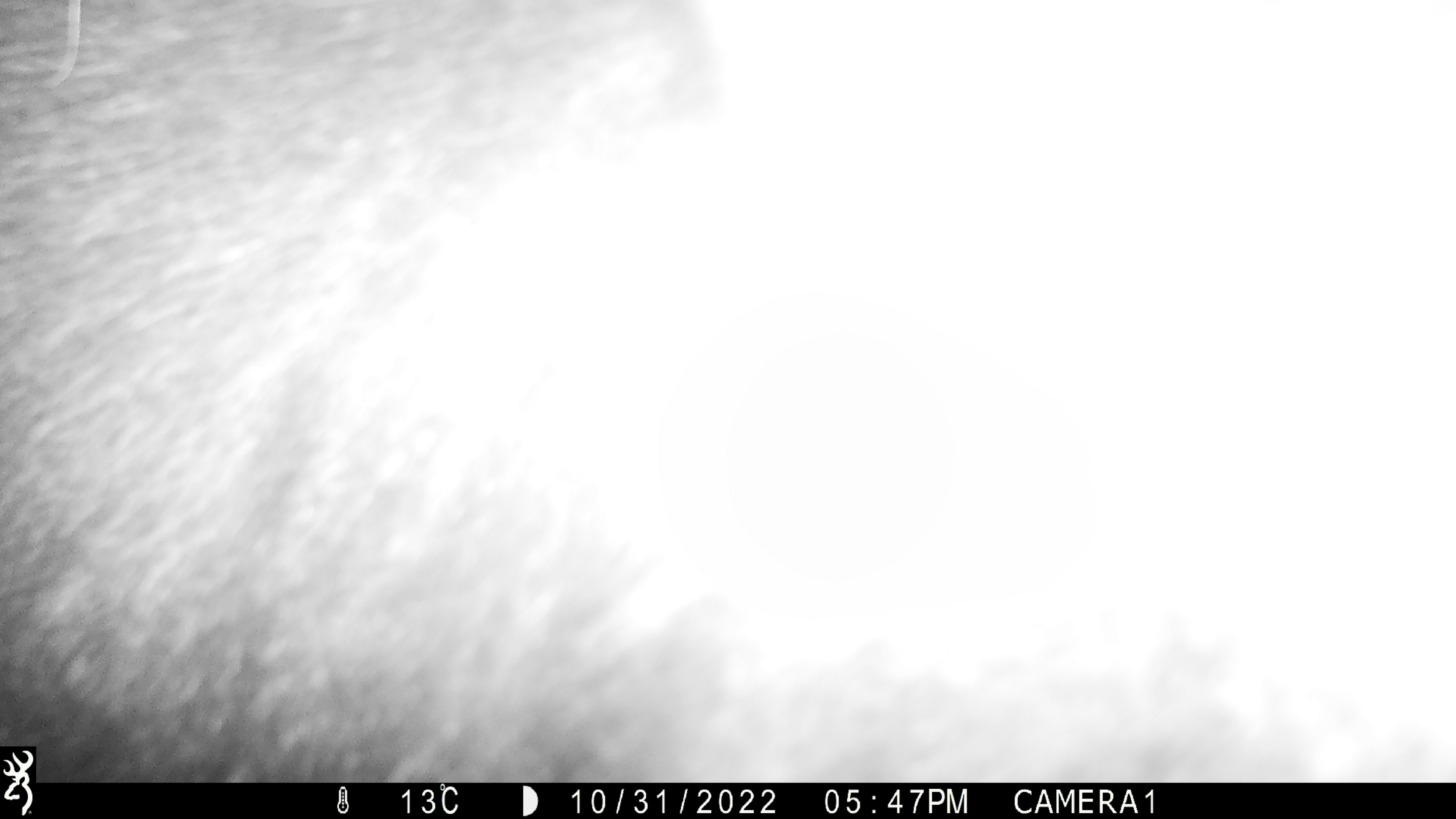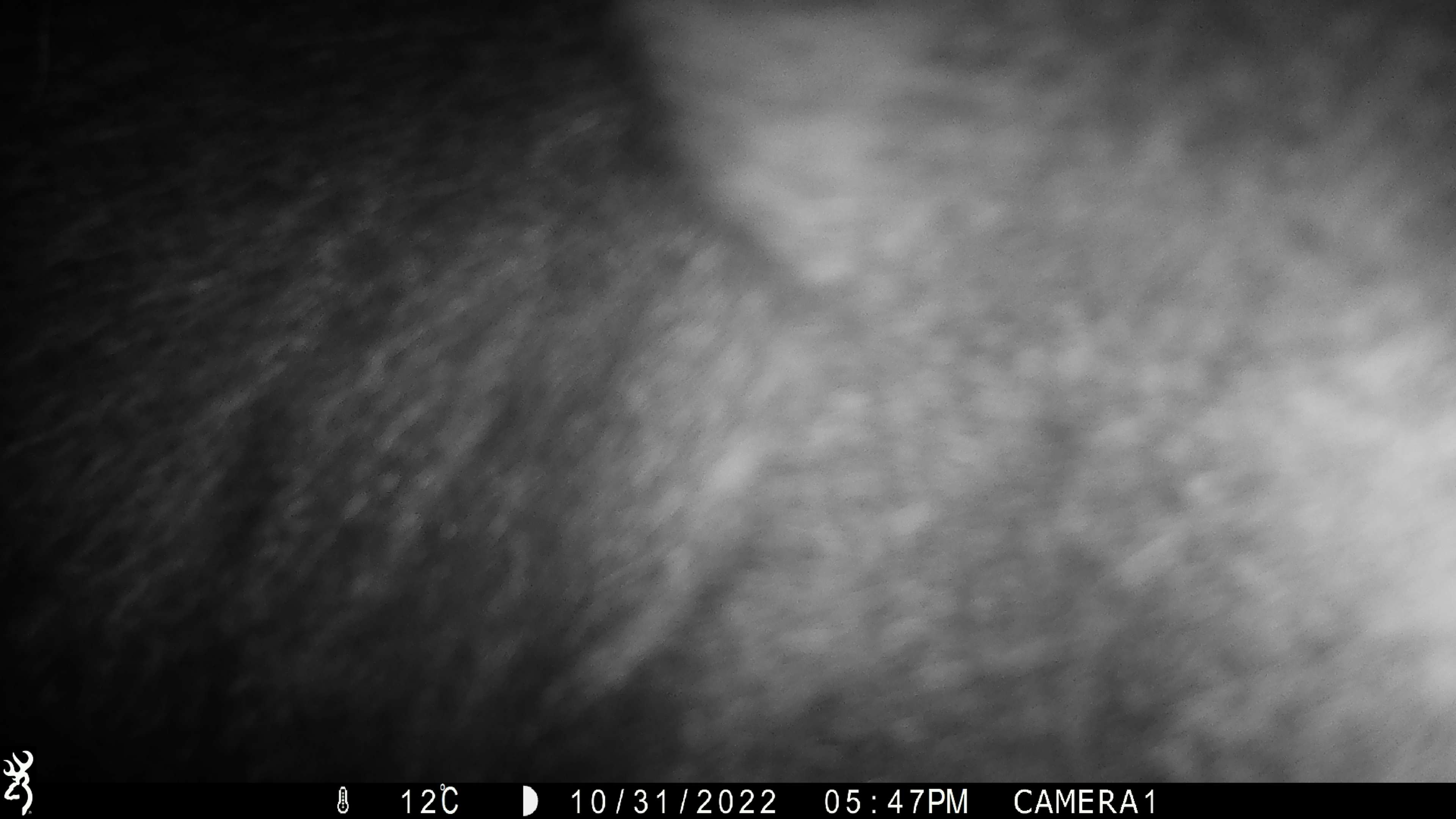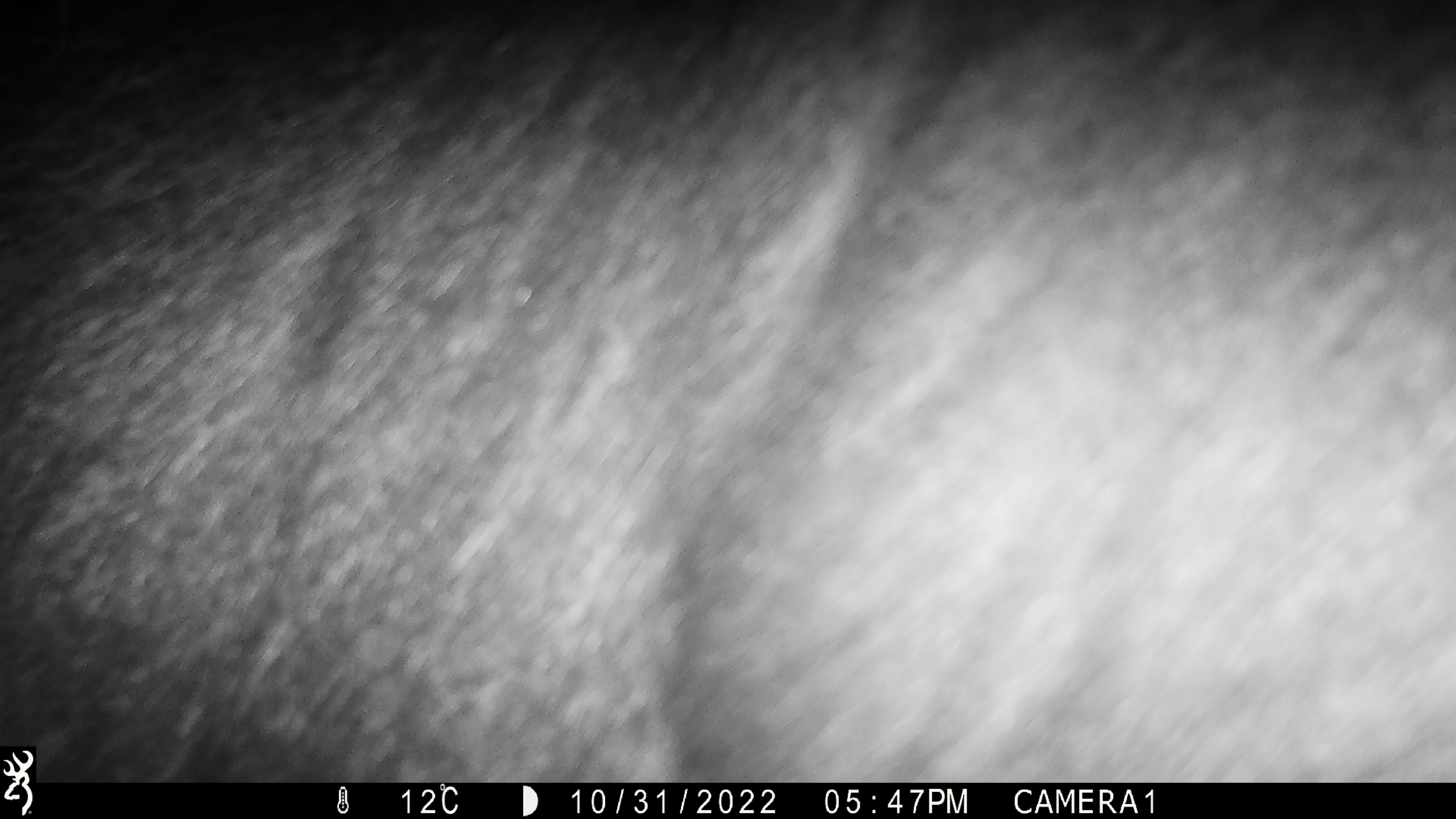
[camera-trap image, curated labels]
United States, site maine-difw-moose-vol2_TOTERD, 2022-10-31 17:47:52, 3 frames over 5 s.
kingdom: Animalia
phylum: Chordata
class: Mammalia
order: Artiodactyla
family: Cervidae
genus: Alces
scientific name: Alces alces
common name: moose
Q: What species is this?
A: Moose (Alces alces).